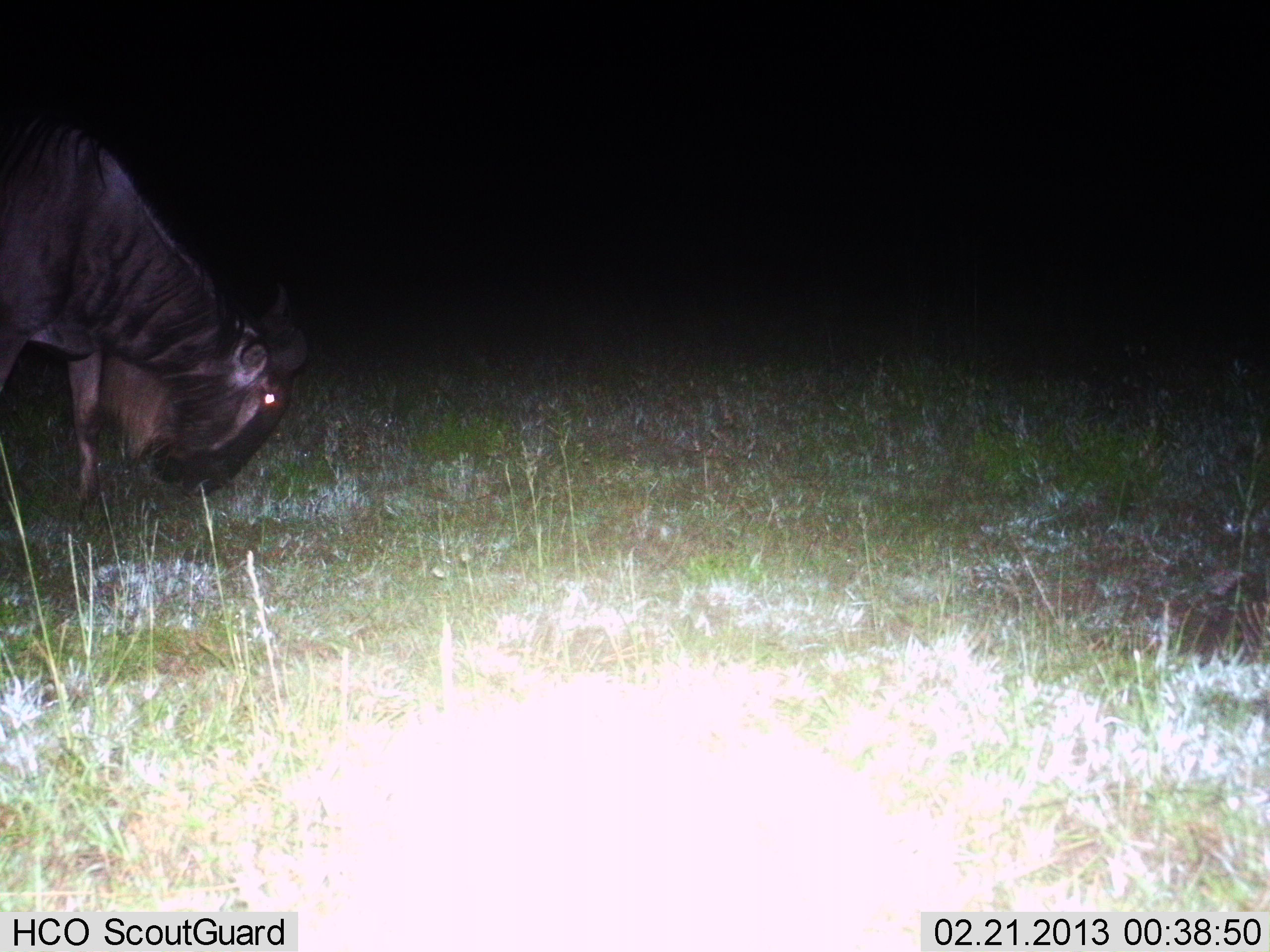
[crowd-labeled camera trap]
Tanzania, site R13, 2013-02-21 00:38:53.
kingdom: Animalia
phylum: Chordata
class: Mammalia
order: Artiodactyla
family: Bovidae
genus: Connochaetes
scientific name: Connochaetes taurinus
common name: blue wildebeest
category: wildebeest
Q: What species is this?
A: Wildebeest (blue wildebeest) (Connochaetes taurinus).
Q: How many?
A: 1.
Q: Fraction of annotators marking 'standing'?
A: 26%.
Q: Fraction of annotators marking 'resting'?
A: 0%.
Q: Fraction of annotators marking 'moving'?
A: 3%.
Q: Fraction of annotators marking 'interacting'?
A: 0%.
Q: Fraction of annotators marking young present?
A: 0%.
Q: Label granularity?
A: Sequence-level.